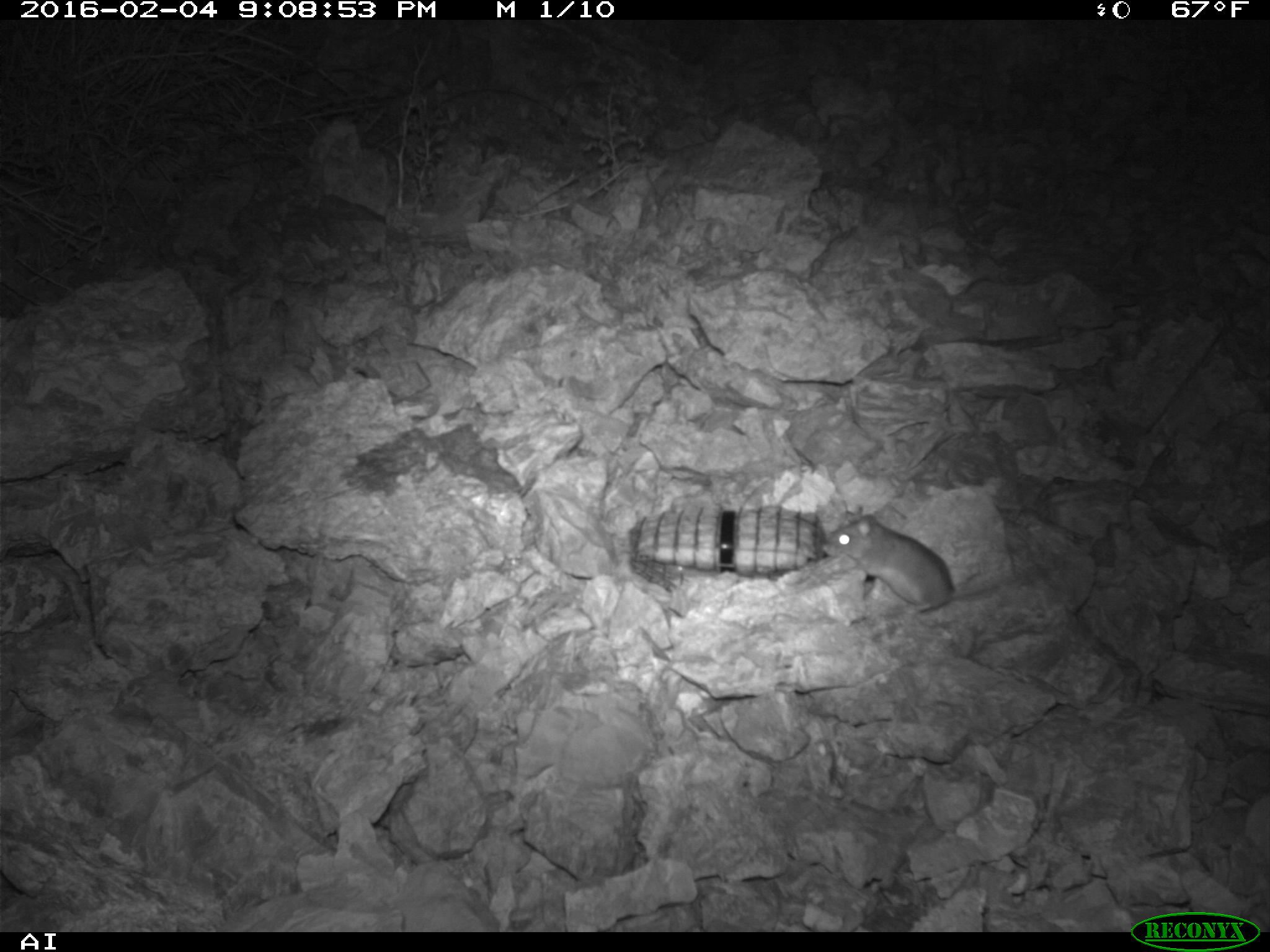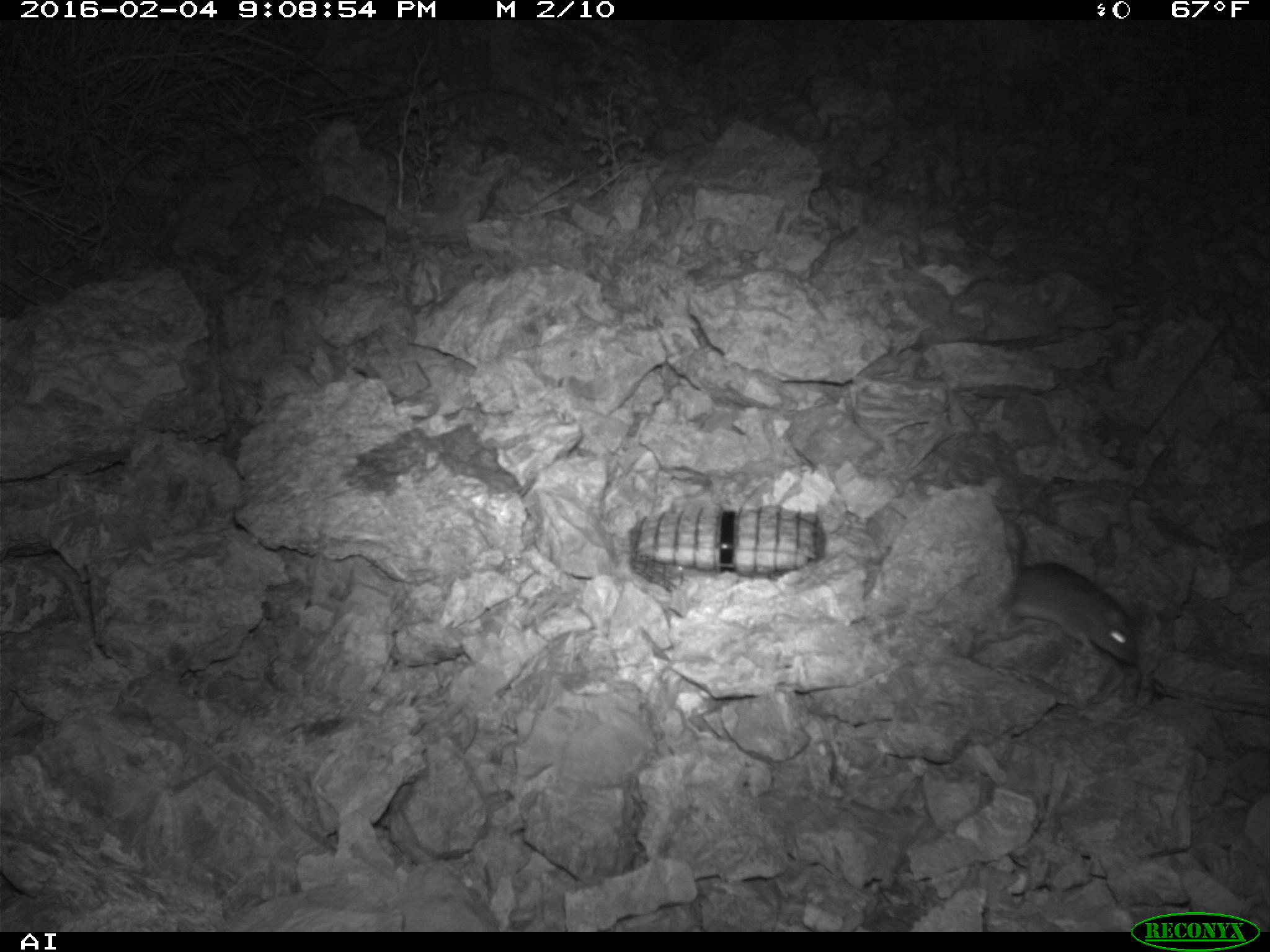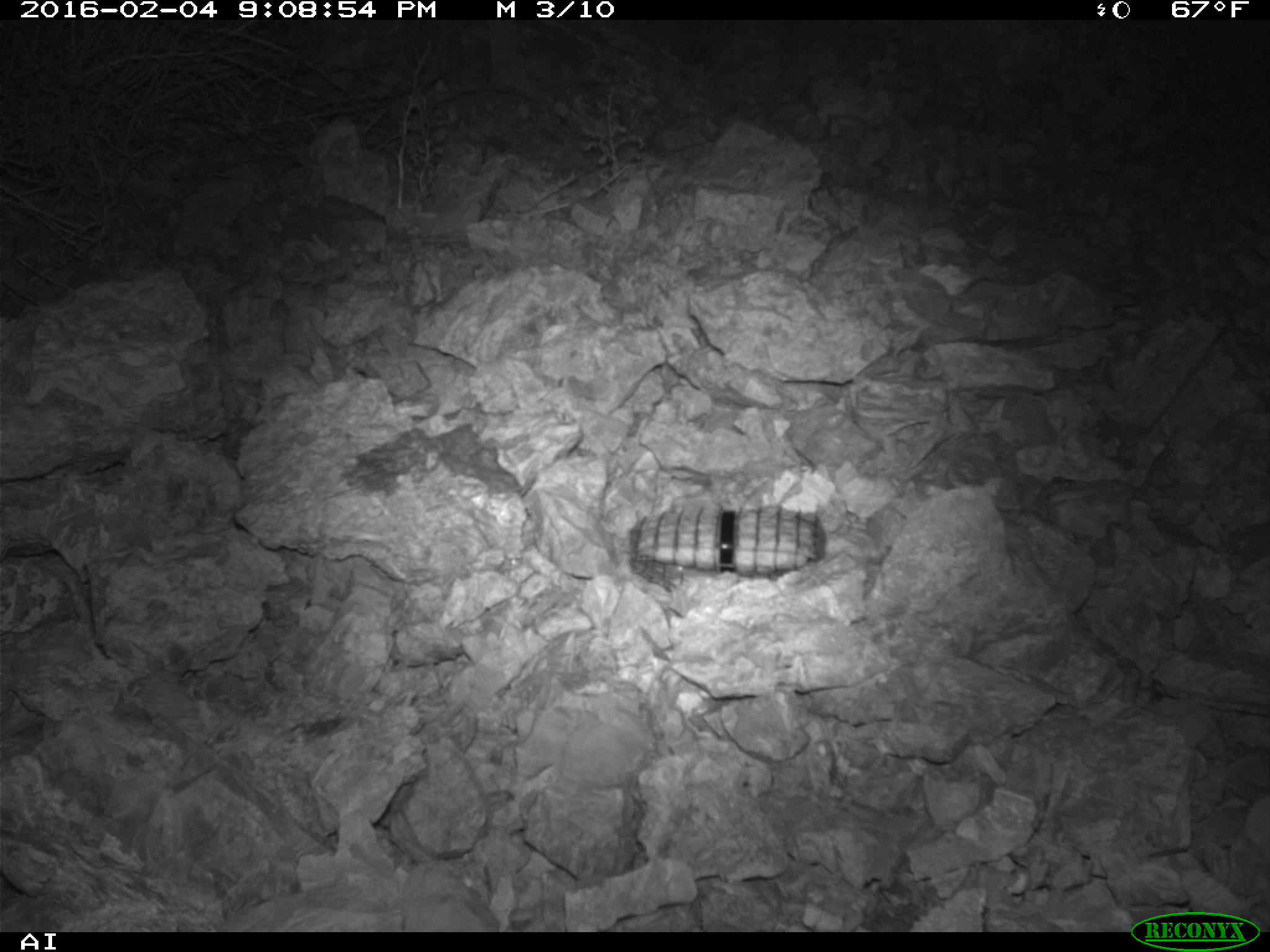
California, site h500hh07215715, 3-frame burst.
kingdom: Animalia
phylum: Chordata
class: Mammalia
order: Rodentia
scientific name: Rodentia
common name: rodent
Rodent (Rodentia).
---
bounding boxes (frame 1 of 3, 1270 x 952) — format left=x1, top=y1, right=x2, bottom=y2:
rodent: left=828, top=511, right=1028, bottom=610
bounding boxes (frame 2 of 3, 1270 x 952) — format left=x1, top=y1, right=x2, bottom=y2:
rodent: left=1009, top=556, right=1143, bottom=666